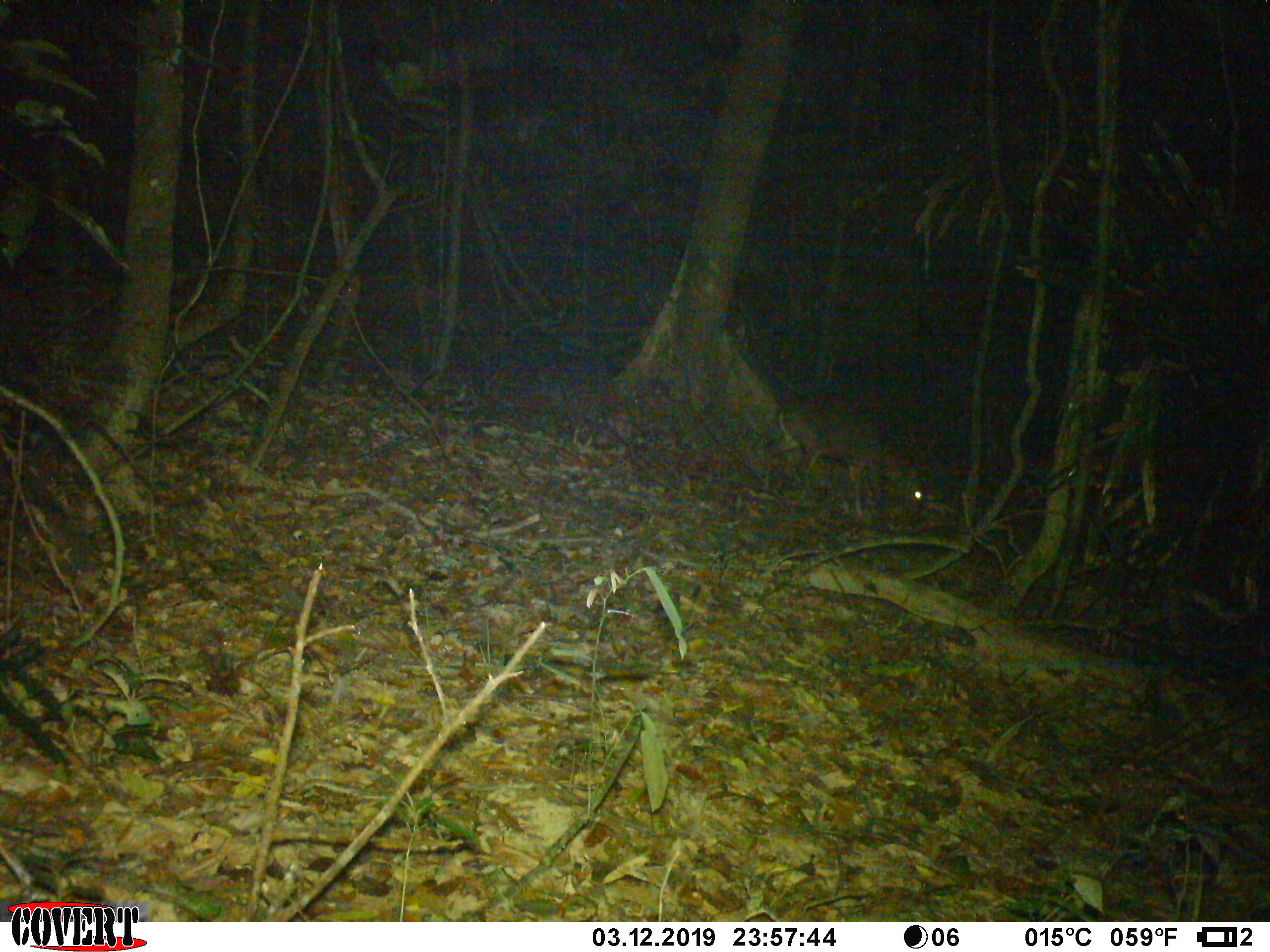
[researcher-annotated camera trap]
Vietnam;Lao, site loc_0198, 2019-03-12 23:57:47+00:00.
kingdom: Animalia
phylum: Chordata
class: Mammalia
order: Artiodactyla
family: Cervidae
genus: Muntiacus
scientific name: Muntiacus vuquangensis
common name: large-antlered muntjac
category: large antlered muntjac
Large antlered muntjac (large-antlered muntjac) (Muntiacus vuquangensis). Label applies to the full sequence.